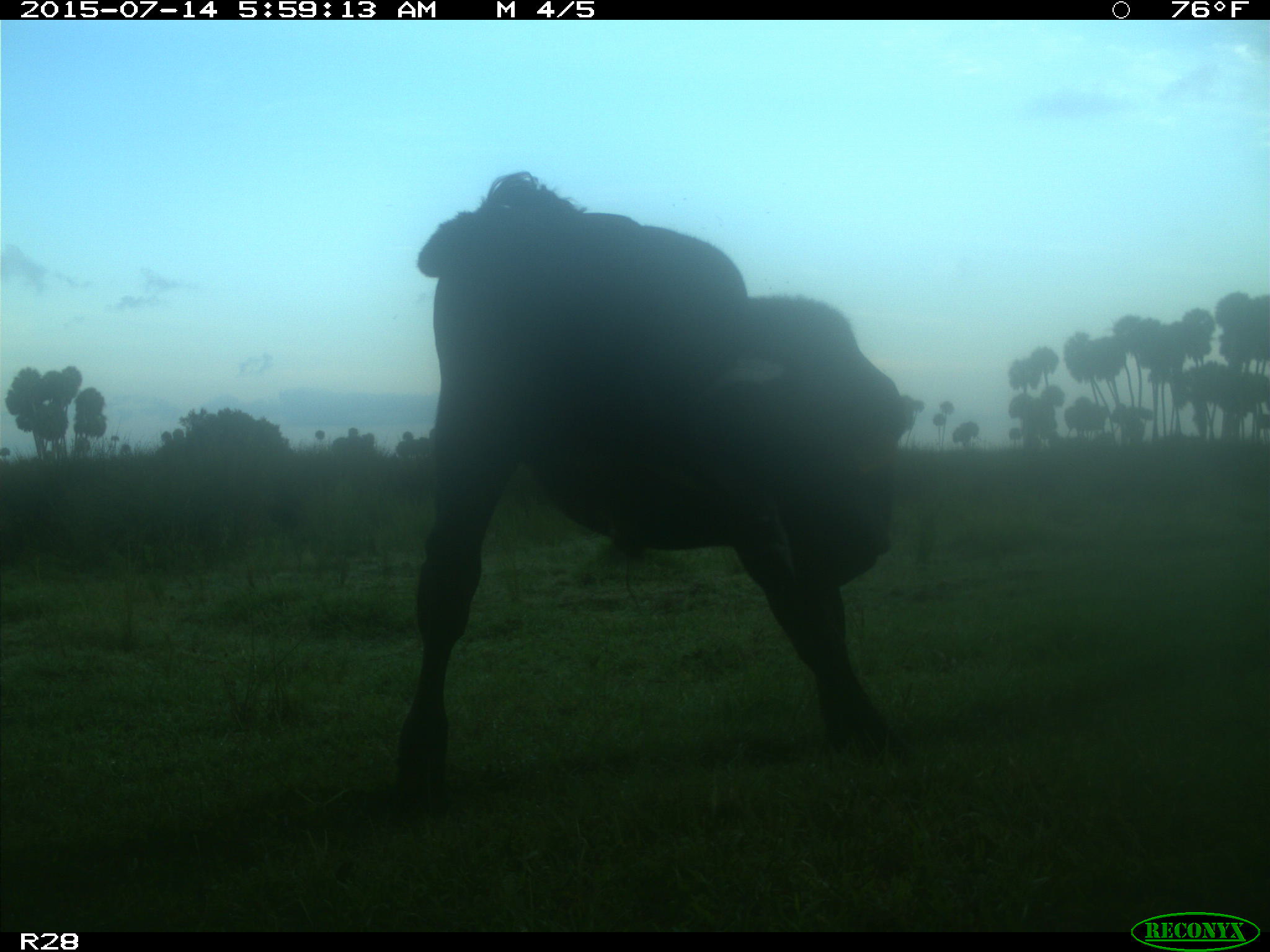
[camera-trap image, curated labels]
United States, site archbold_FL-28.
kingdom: Animalia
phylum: Chordata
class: Mammalia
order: Artiodactyla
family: Bovidae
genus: Bos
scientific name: Bos taurus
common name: domestic cow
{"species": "Bos taurus (domestic cow)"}